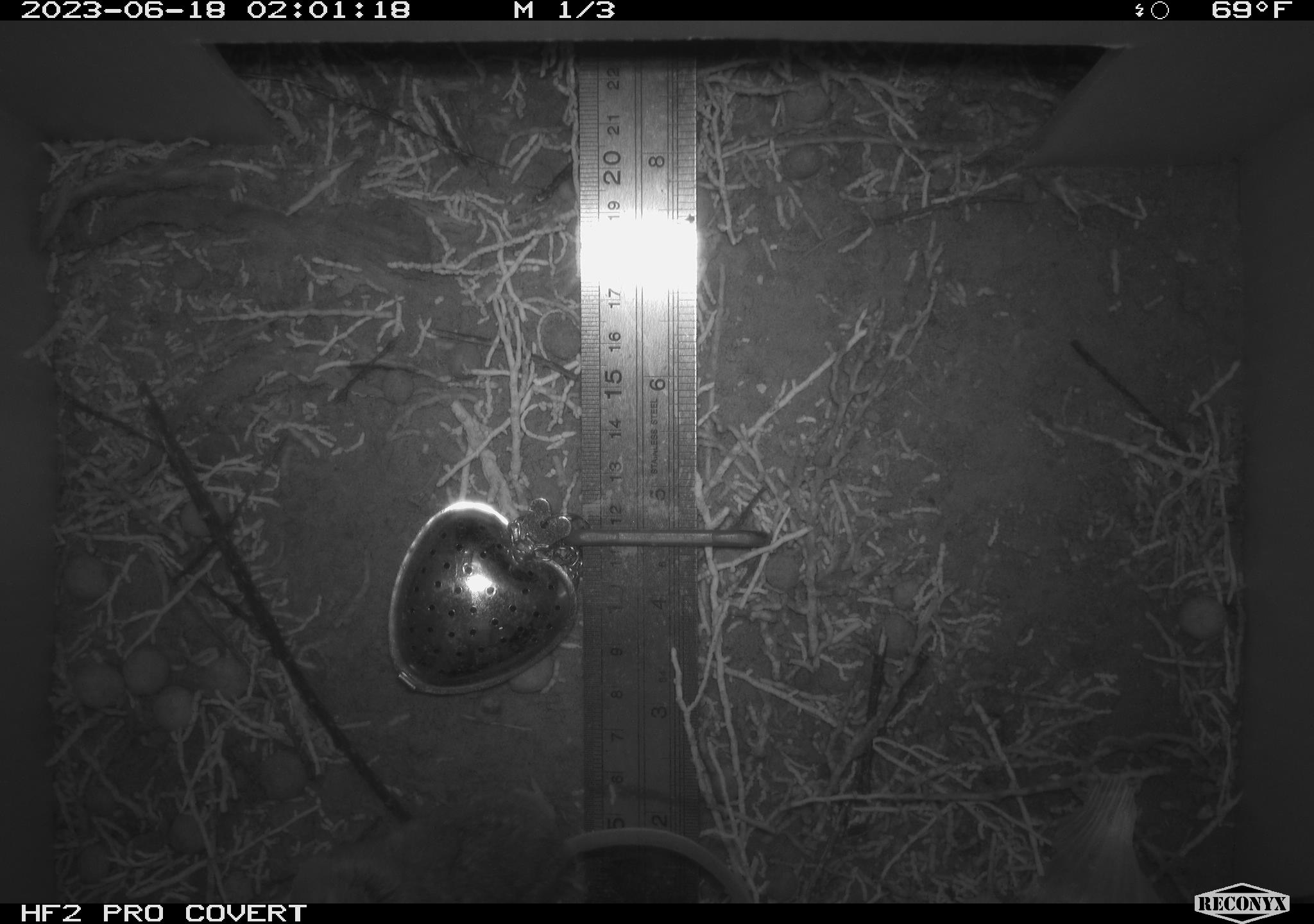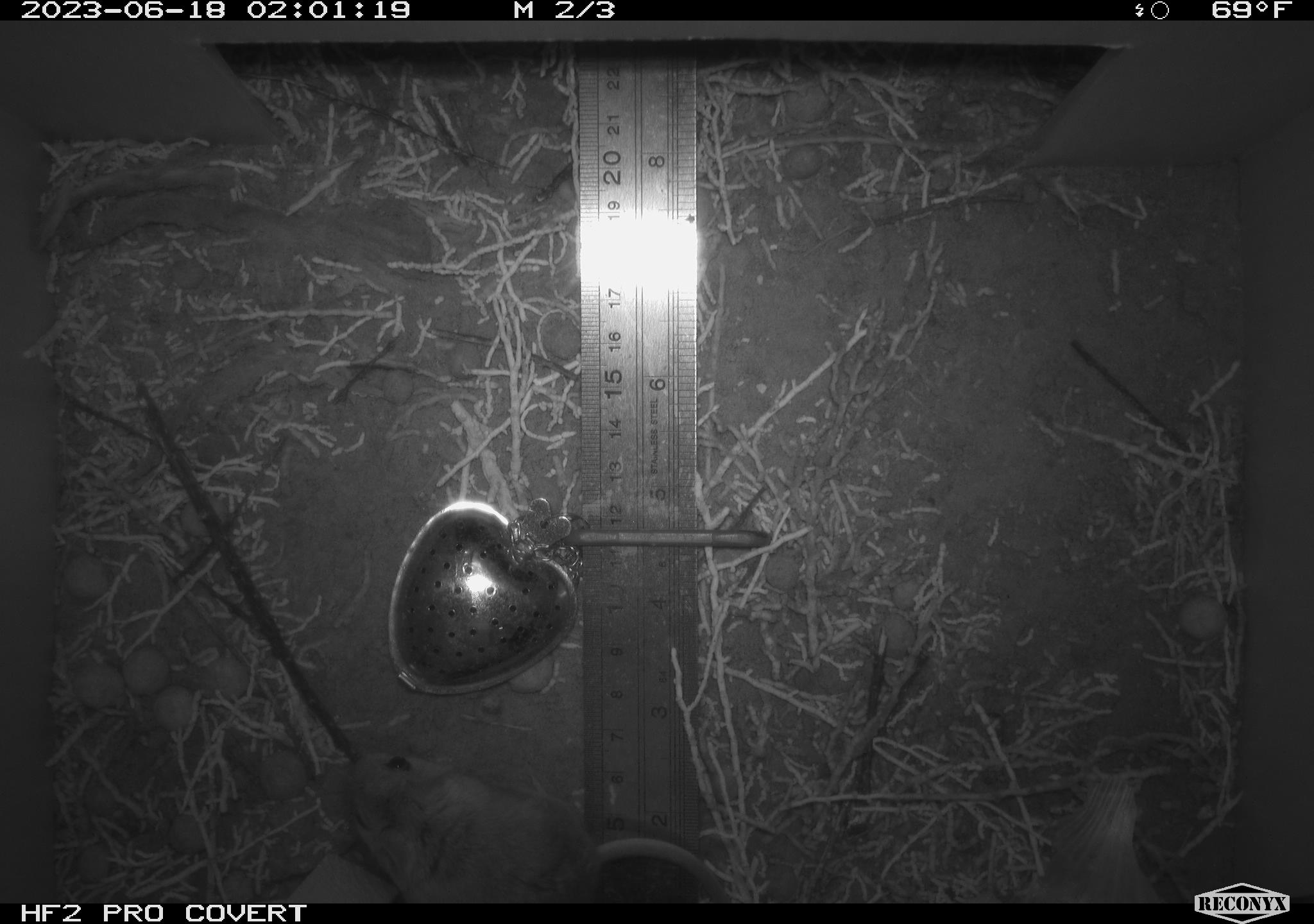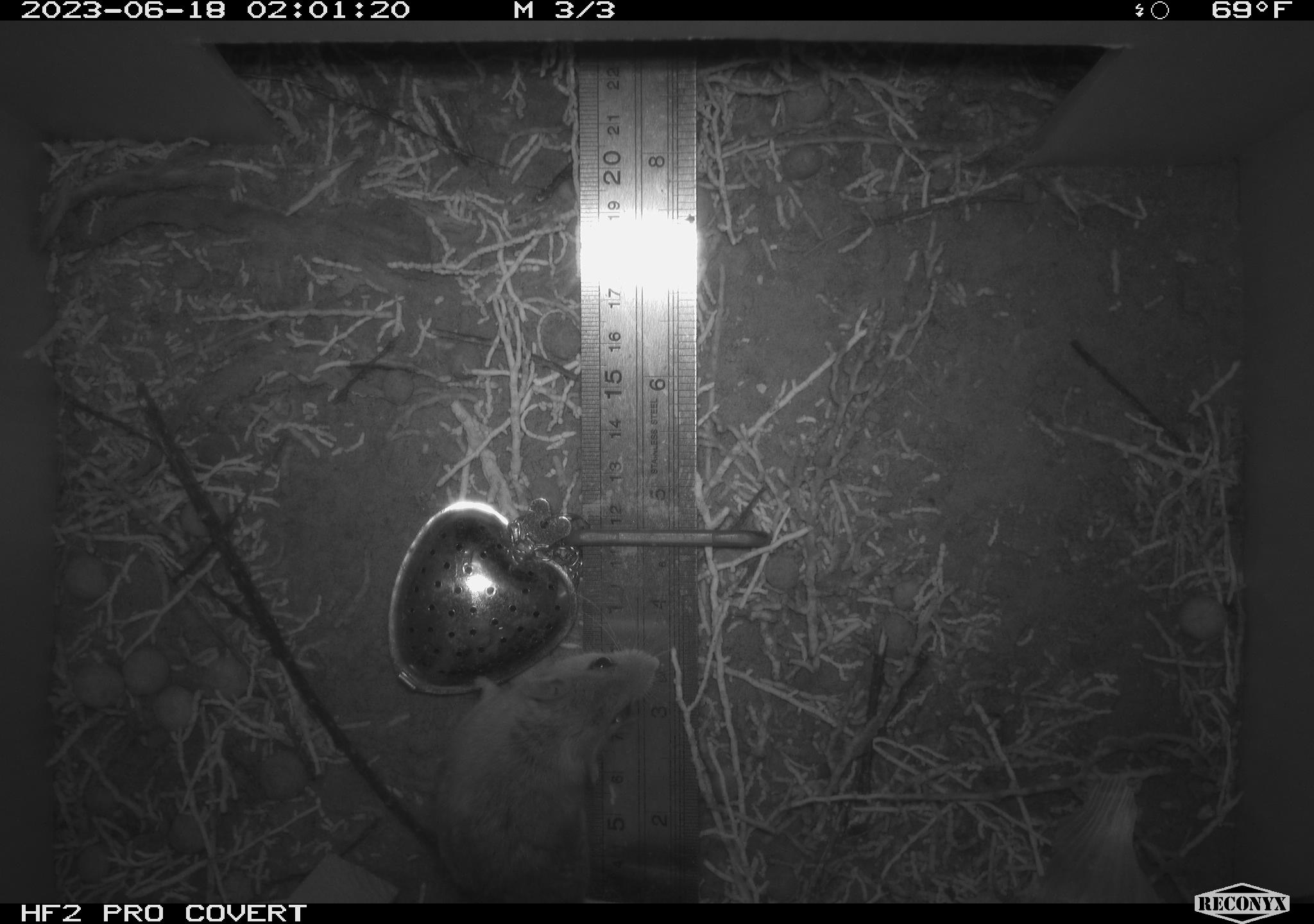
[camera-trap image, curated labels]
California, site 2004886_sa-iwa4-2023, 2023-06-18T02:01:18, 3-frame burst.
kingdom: Animalia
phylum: Chordata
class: Mammalia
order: Rodentia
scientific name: Rodentia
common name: mouse species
Mouse species (Rodentia).